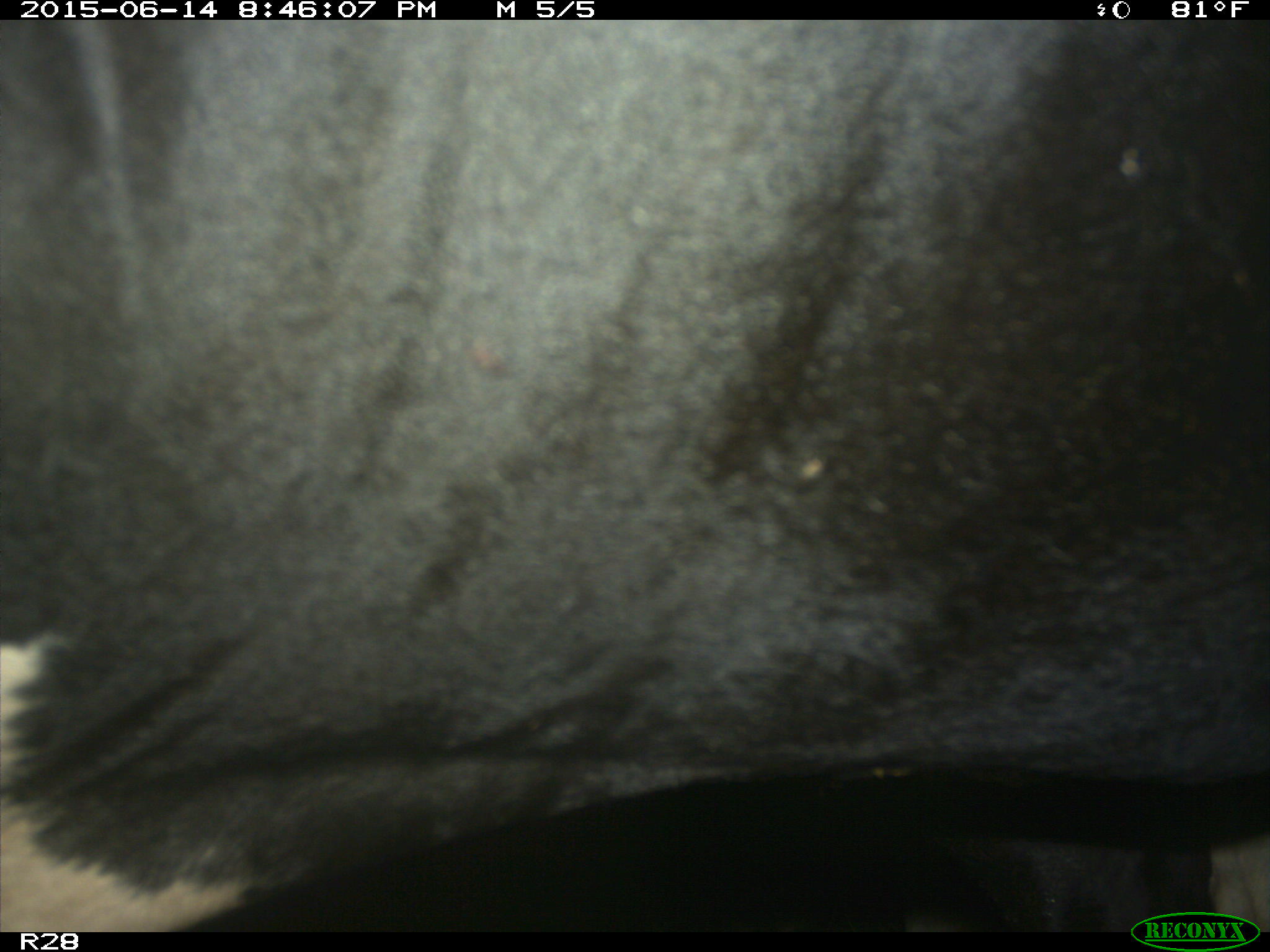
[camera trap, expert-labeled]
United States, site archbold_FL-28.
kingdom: Animalia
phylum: Chordata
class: Mammalia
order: Artiodactyla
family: Bovidae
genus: Bos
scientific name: Bos taurus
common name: domestic cow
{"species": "Bos taurus (domestic cow)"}